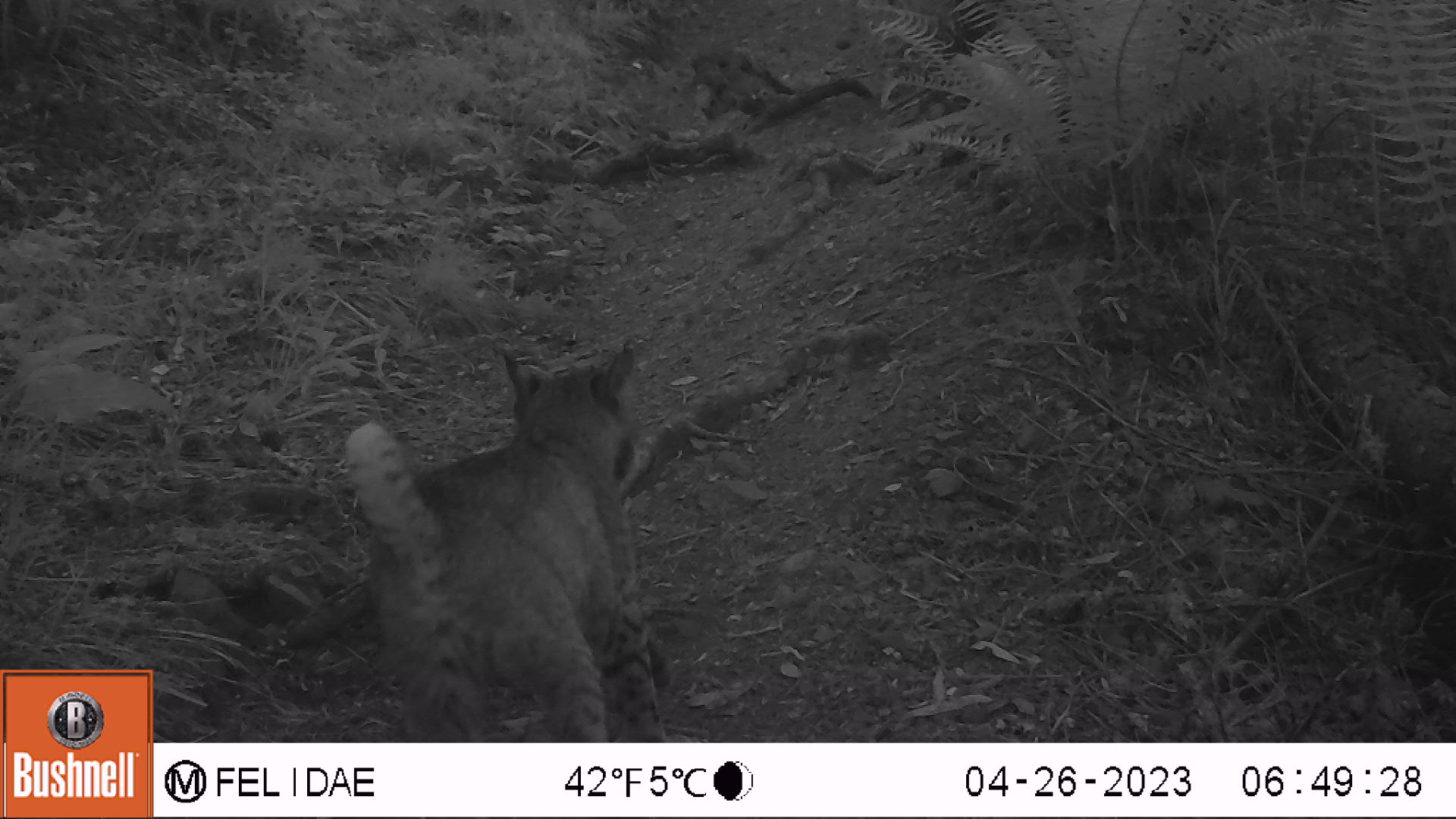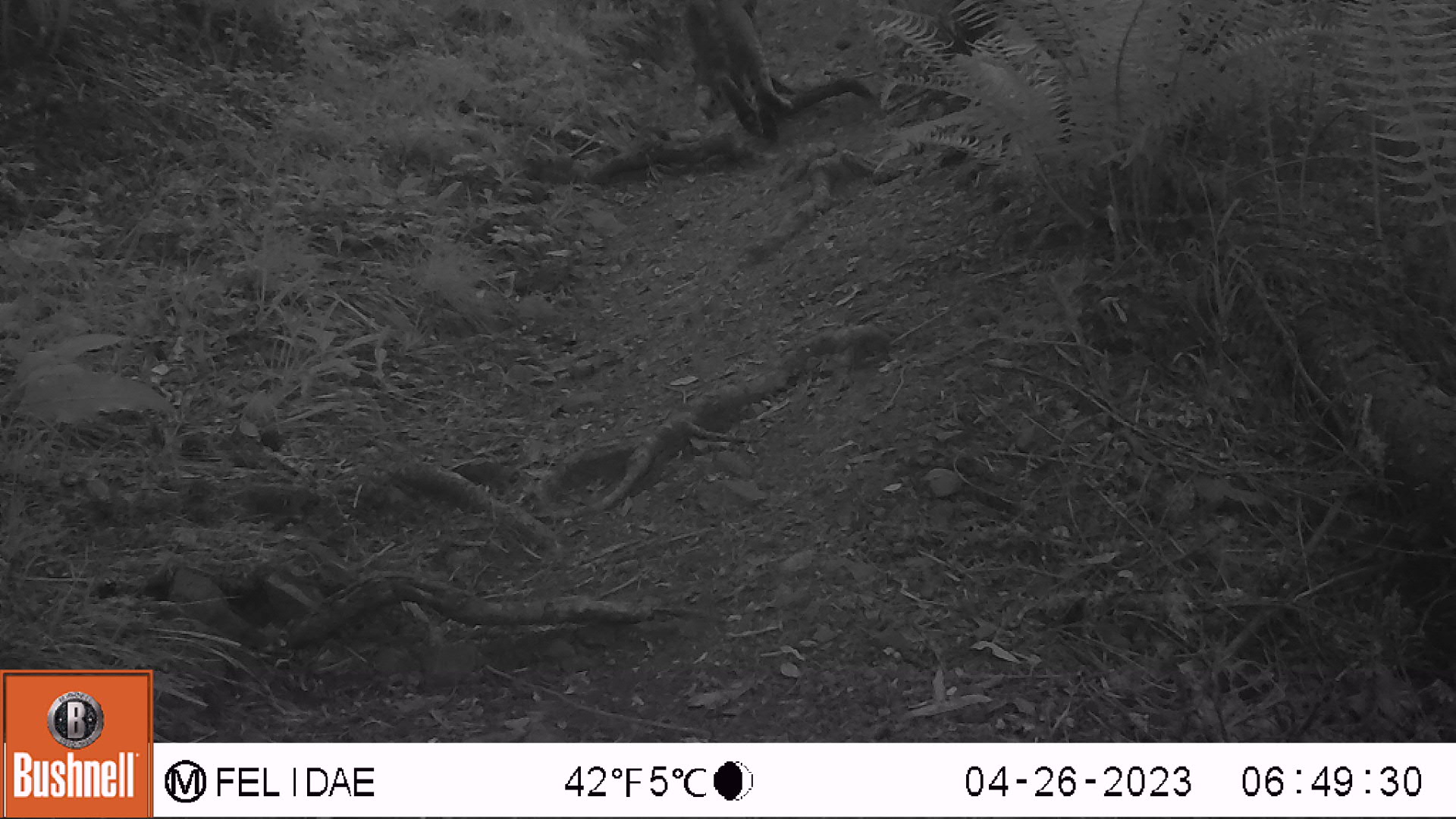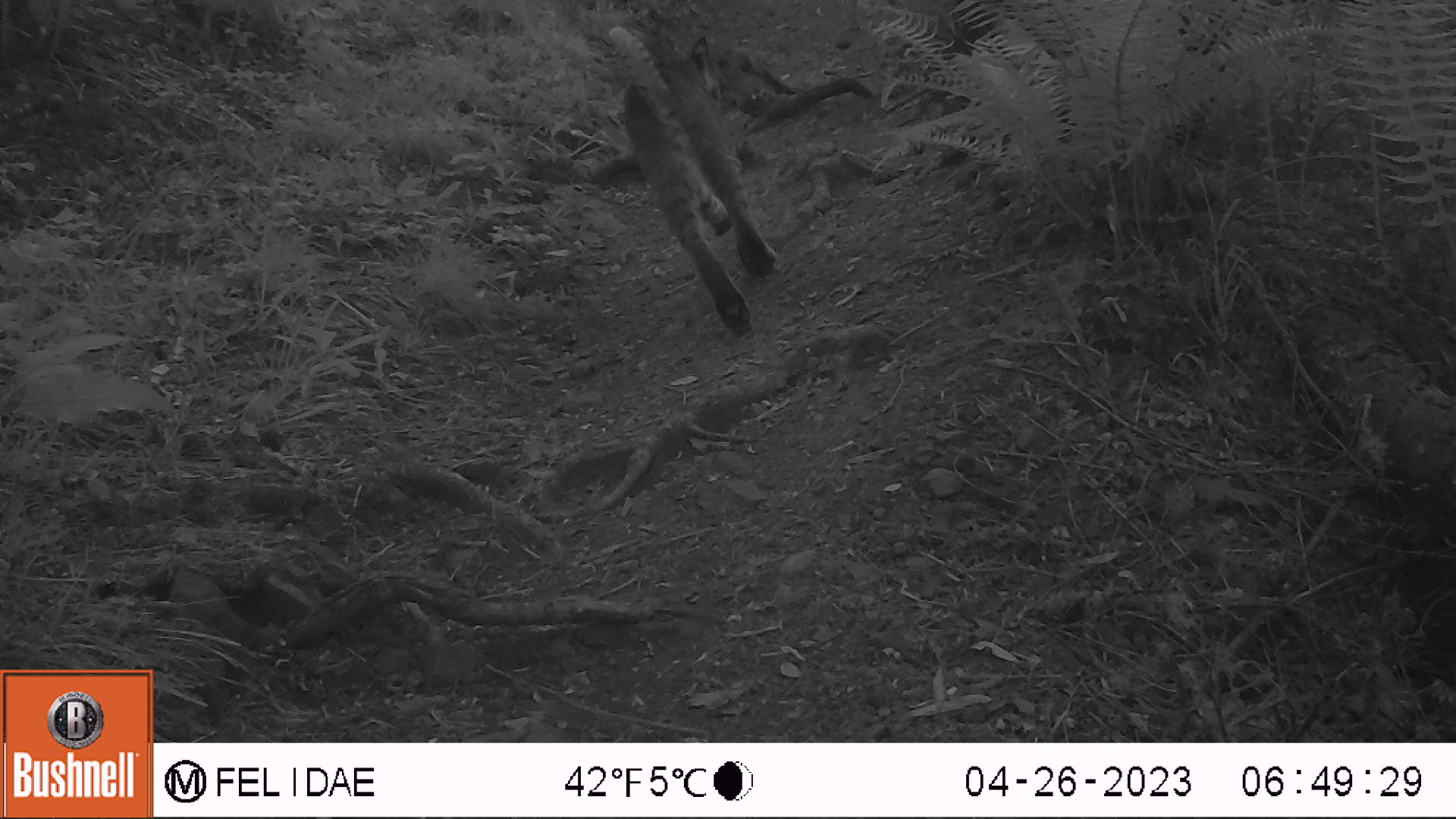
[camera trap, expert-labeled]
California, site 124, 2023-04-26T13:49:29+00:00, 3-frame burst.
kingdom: Animalia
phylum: Chordata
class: Mammalia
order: Carnivora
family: Felidae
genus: Lynx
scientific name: Lynx rufus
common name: bobcat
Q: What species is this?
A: Bobcat (Lynx rufus).